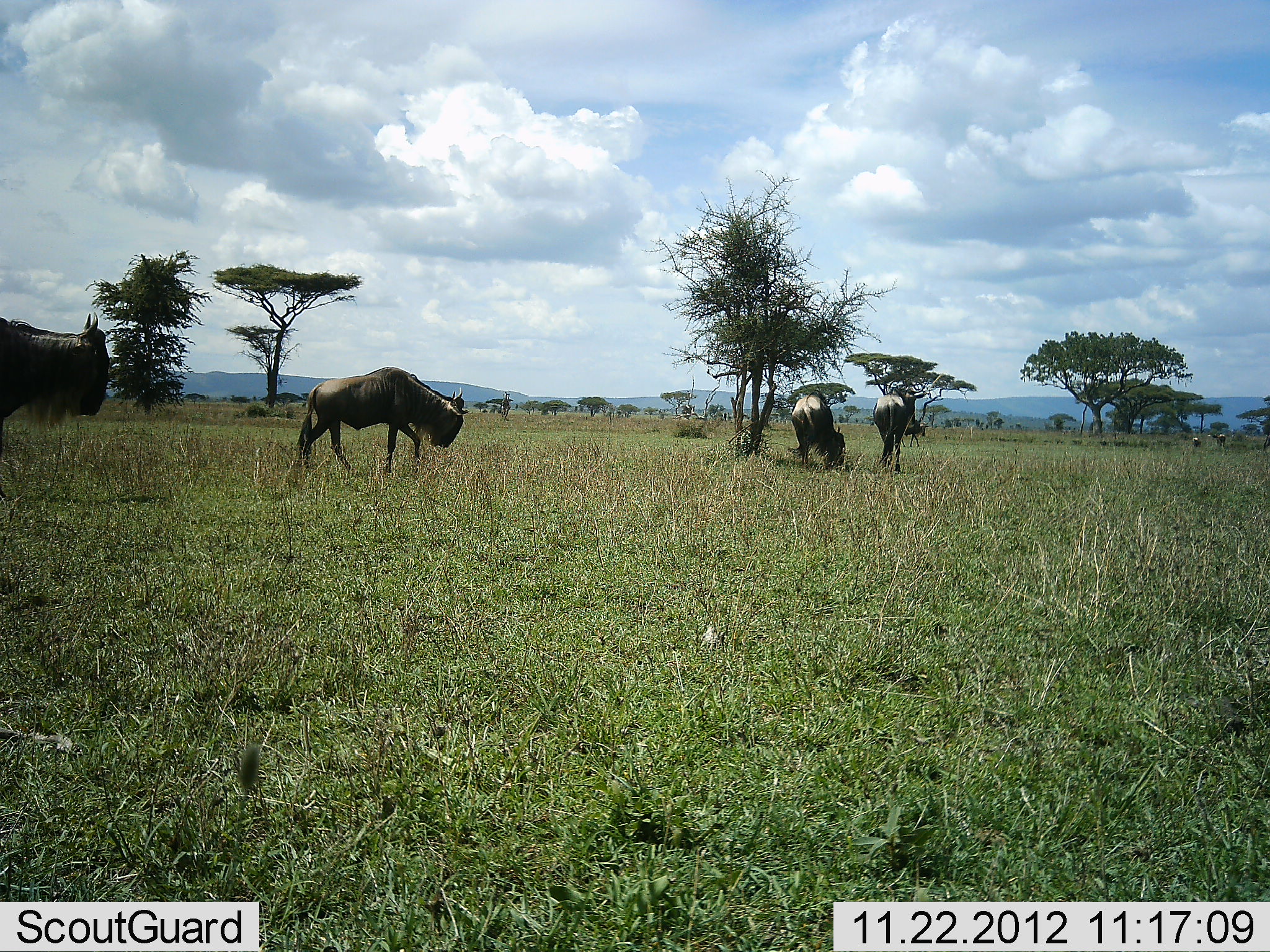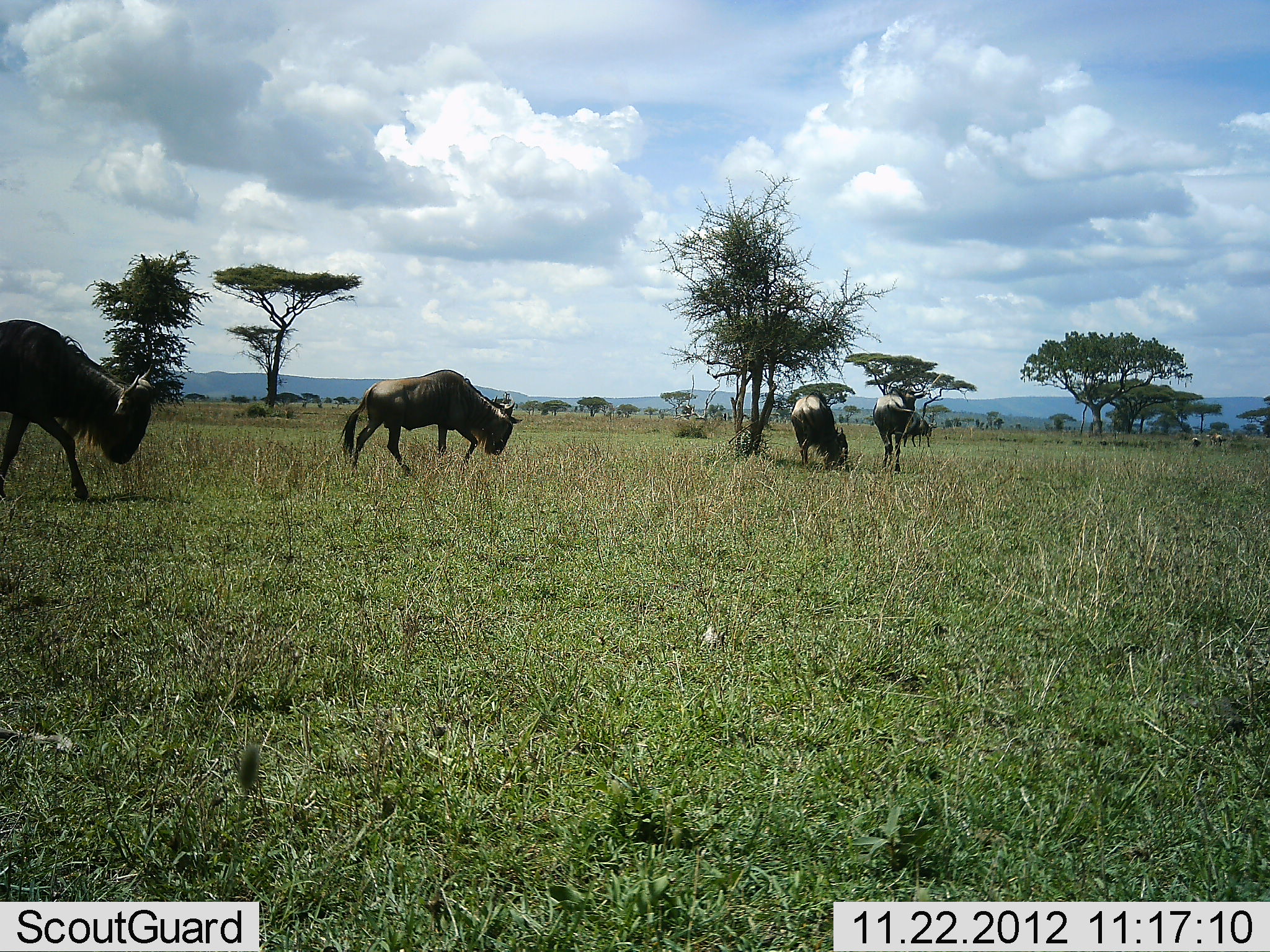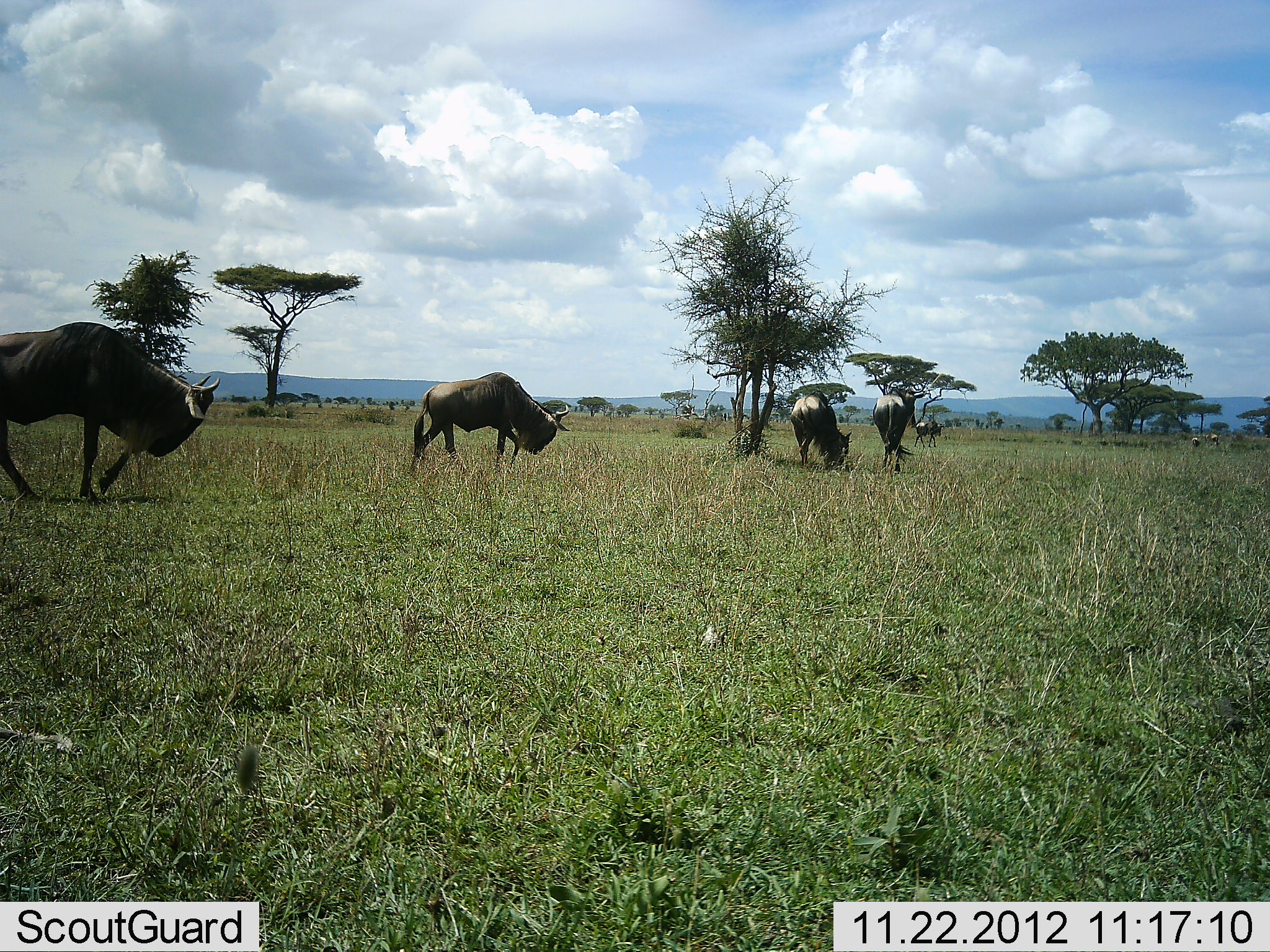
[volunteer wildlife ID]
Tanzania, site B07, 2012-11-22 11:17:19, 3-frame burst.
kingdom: Animalia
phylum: Chordata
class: Mammalia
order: Artiodactyla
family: Bovidae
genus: Connochaetes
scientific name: Connochaetes taurinus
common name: blue wildebeest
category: wildebeest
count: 5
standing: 50%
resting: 0%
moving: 80%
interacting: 0%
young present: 0%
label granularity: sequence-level